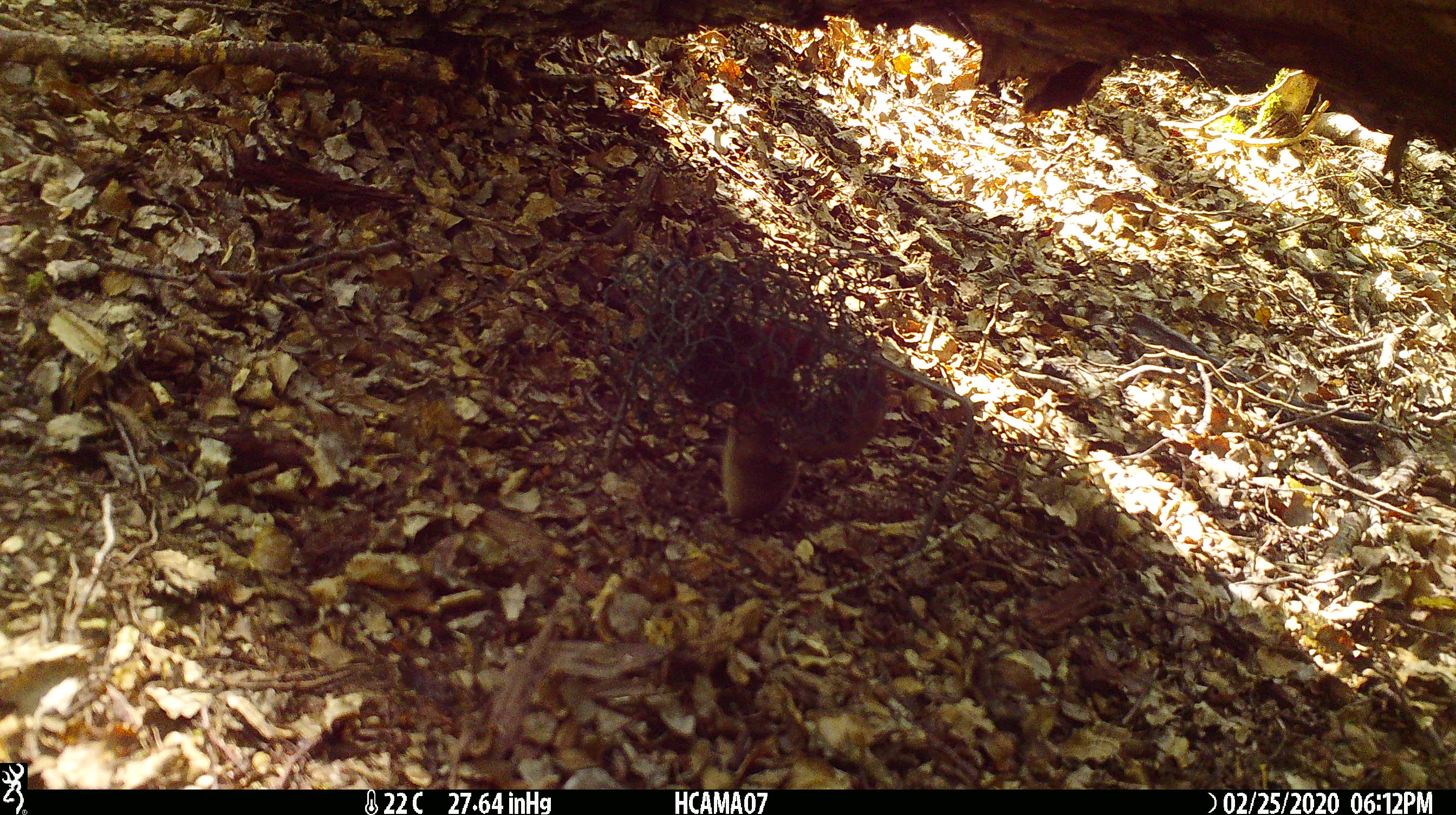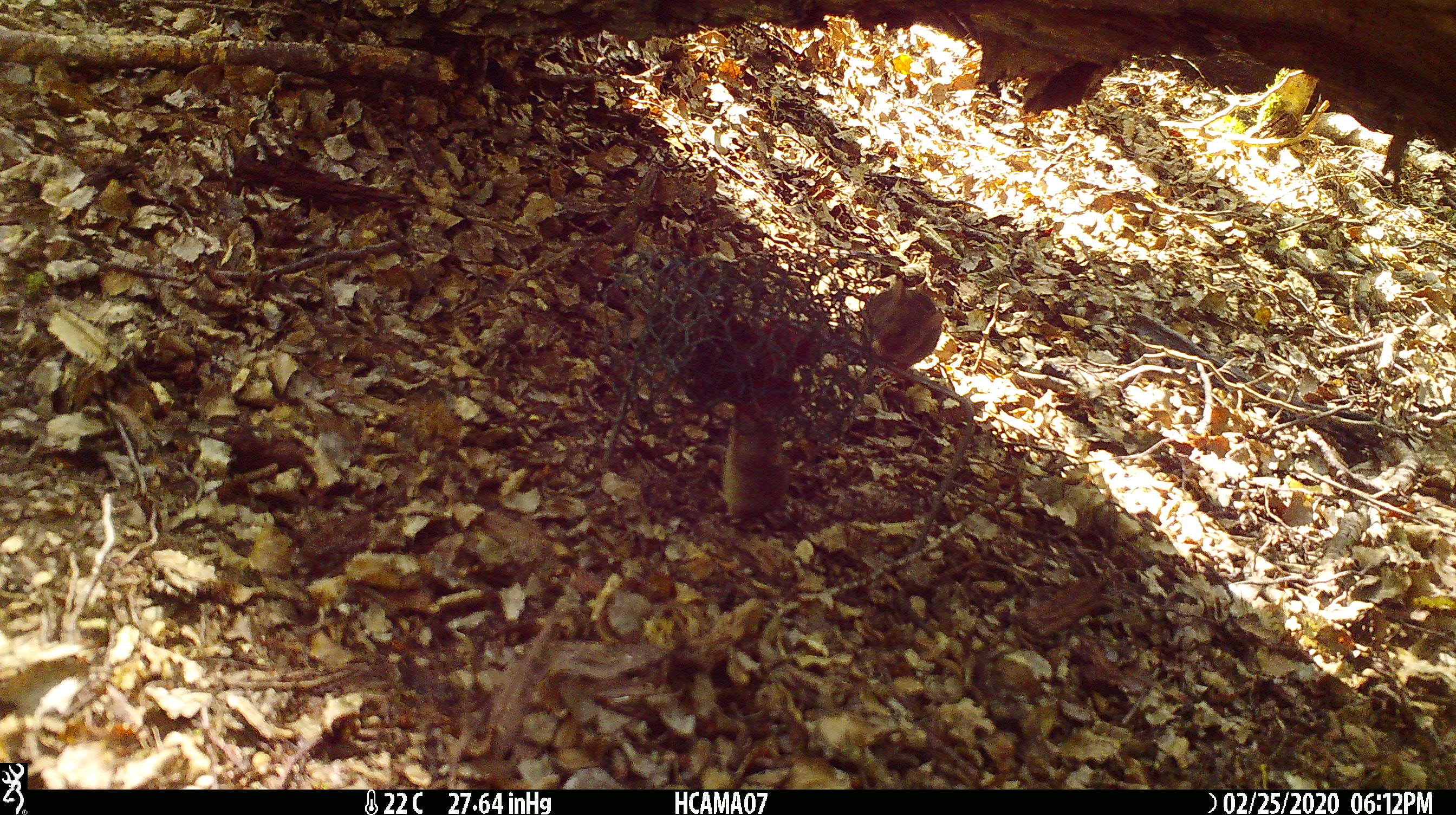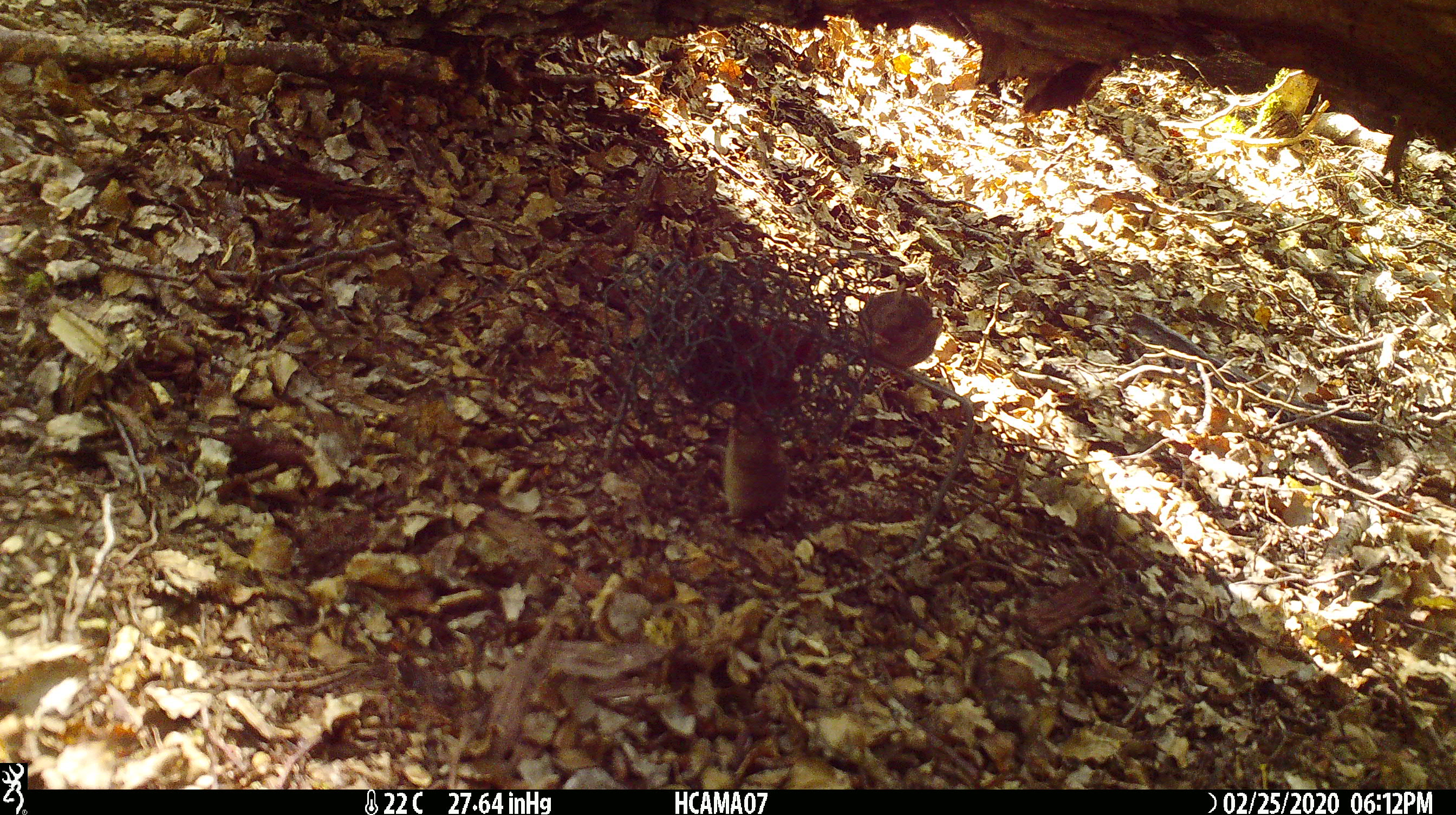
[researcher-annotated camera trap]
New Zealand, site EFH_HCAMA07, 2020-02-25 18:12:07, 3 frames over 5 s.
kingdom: Animalia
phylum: Chordata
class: Mammalia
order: Rodentia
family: Muridae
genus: Mus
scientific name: Mus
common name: mouse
Mouse (Mus).